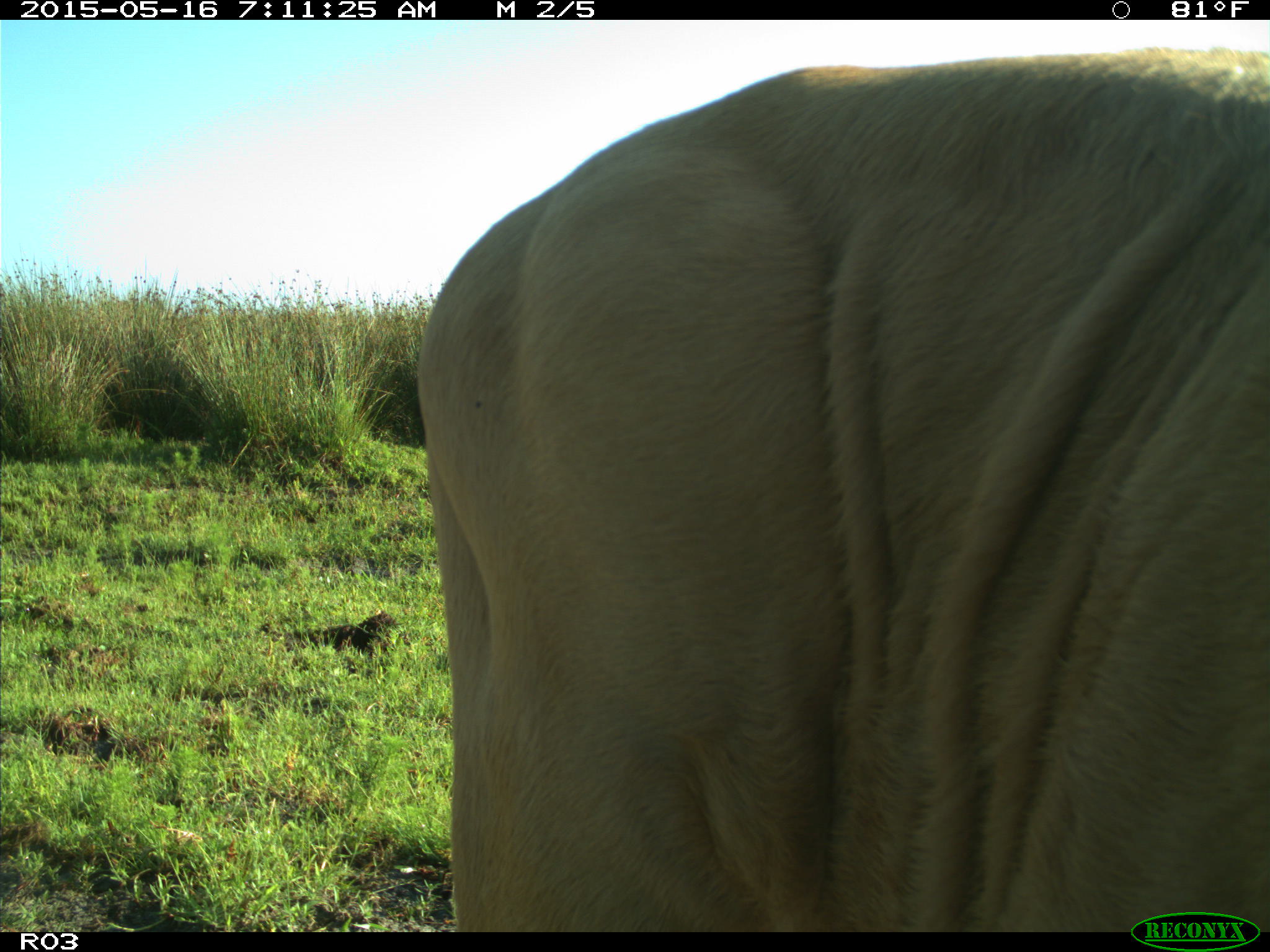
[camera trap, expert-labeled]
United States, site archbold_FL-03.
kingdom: Animalia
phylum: Chordata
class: Mammalia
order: Artiodactyla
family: Bovidae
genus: Bos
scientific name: Bos taurus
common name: domestic cow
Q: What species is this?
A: Bos taurus (domestic cow).